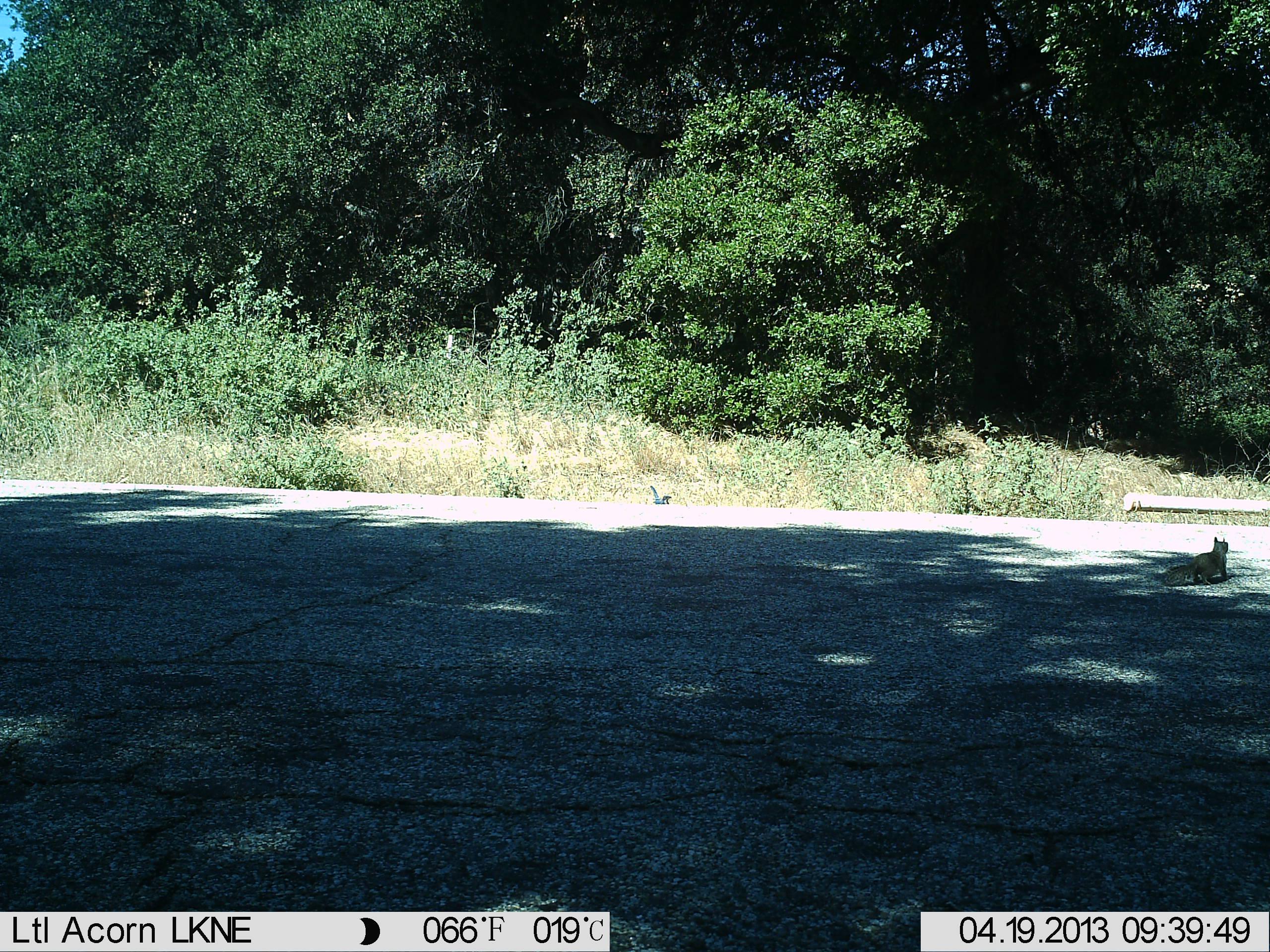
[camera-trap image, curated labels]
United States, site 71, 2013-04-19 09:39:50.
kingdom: Animalia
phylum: Chordata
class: Mammalia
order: Rodentia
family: Sciuridae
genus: Sciurus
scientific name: Sciurus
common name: squirrel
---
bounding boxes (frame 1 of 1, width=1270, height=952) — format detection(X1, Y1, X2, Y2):
squirrel: detection(1165, 536, 1232, 587); detection(649, 484, 672, 506)